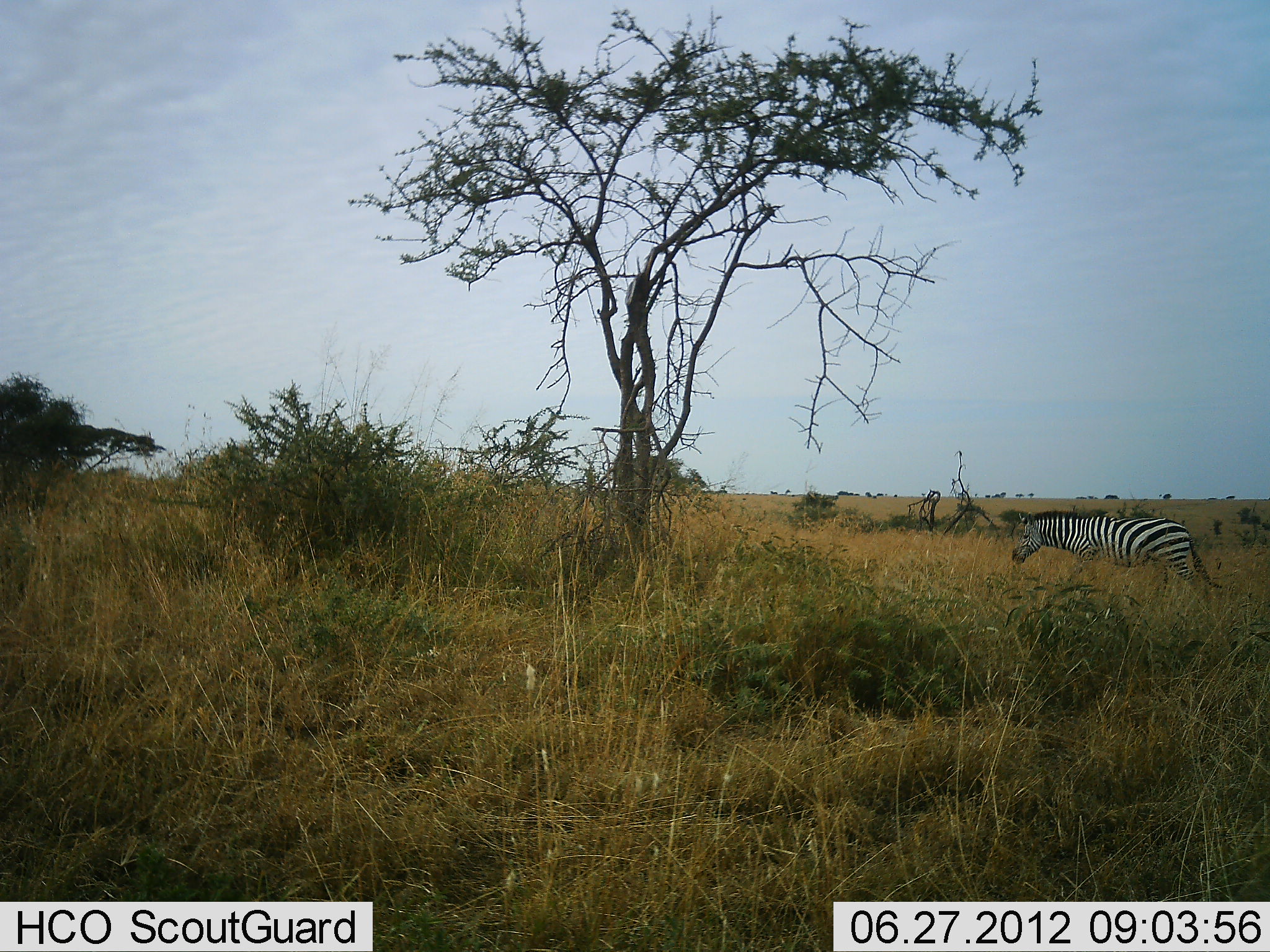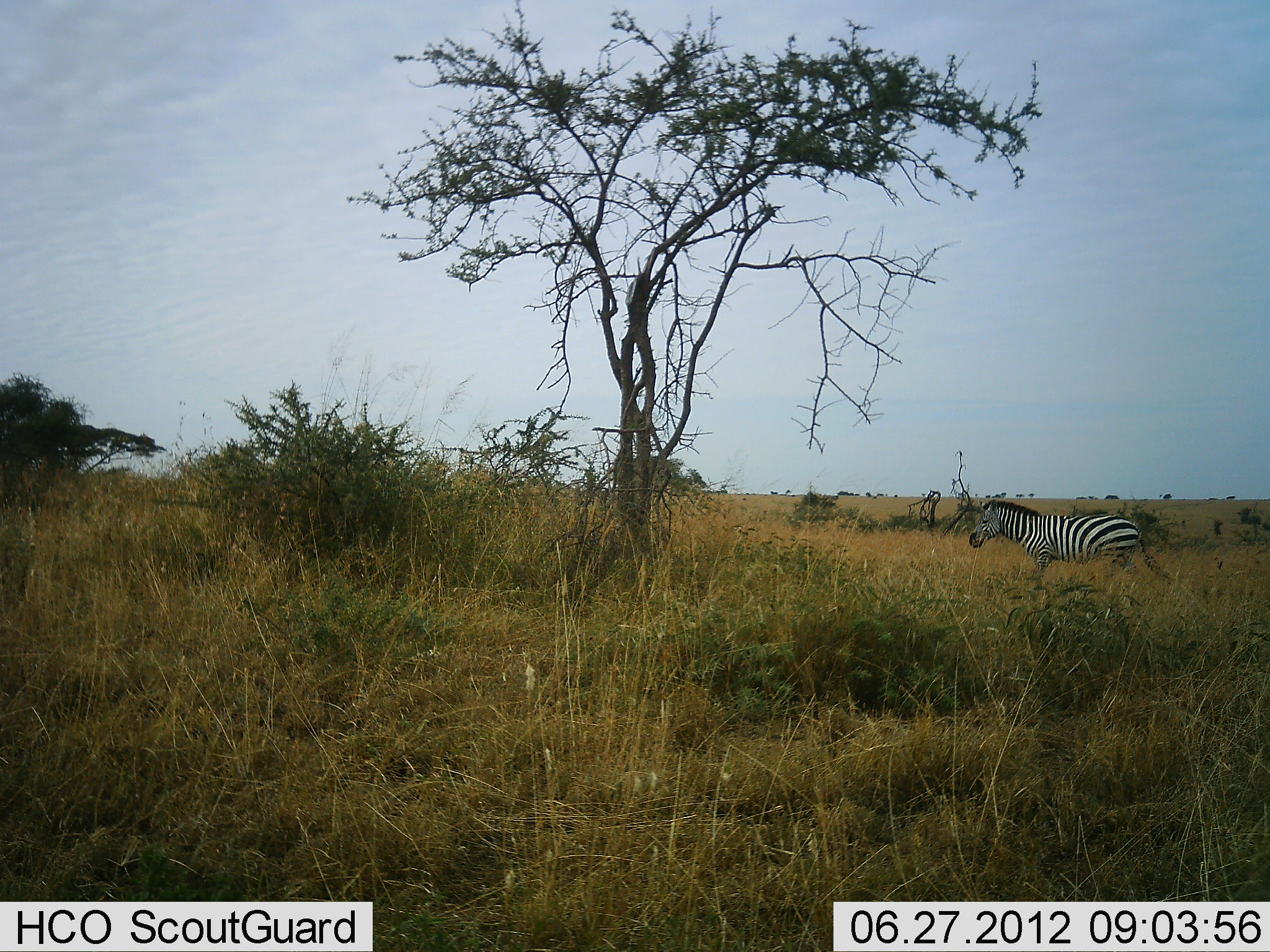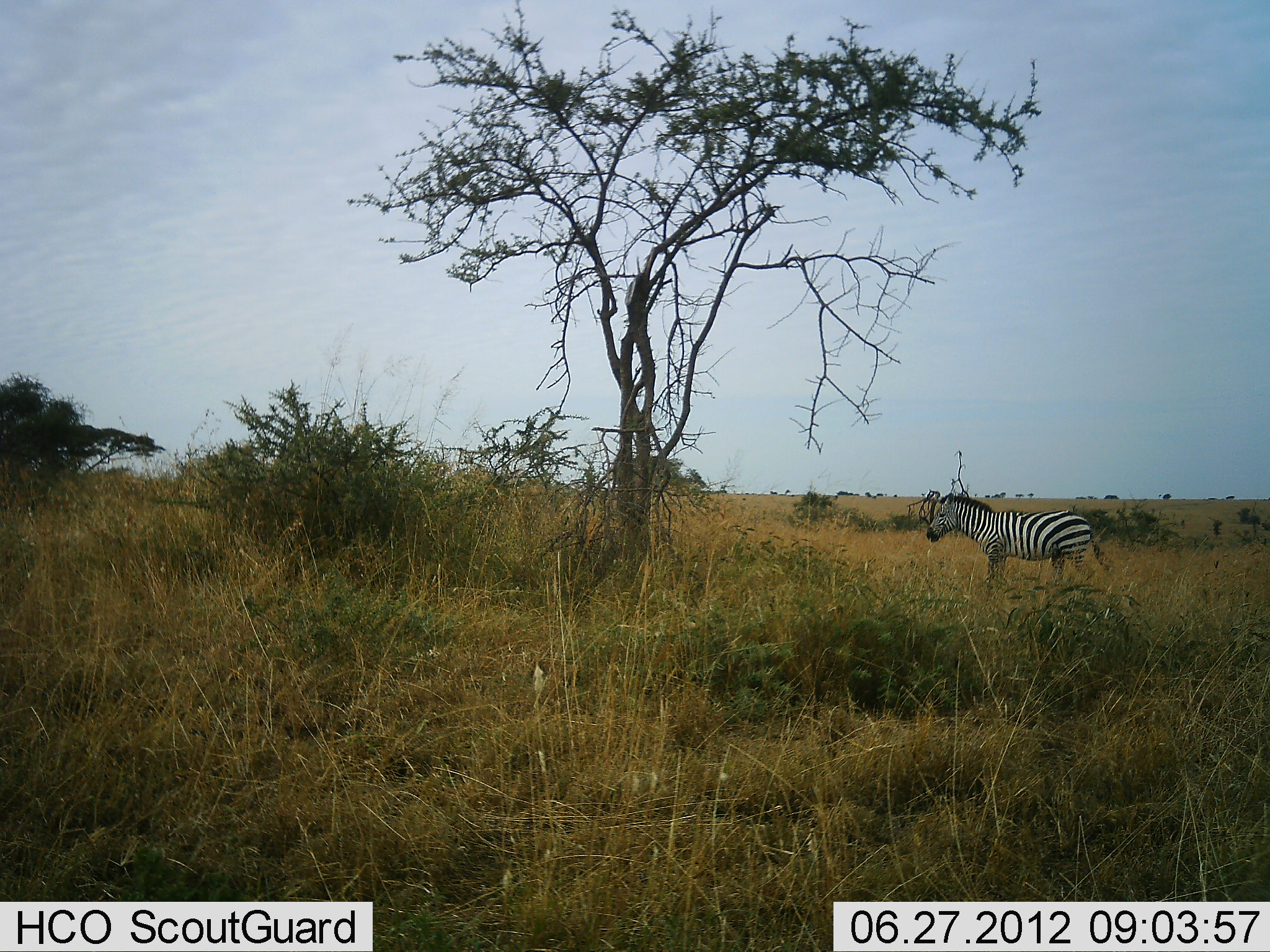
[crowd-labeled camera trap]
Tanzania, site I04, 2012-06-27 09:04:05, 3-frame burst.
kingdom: Animalia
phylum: Chordata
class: Mammalia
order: Perissodactyla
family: Equidae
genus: Equus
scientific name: Equus quagga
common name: plains zebra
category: zebra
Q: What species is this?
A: Zebra (plains zebra) (Equus quagga).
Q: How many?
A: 1.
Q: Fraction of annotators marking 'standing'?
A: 0%.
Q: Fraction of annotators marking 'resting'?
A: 0%.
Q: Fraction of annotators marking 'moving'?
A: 100%.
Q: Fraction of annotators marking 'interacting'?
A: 0%.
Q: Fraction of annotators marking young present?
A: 0%.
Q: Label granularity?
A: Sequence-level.